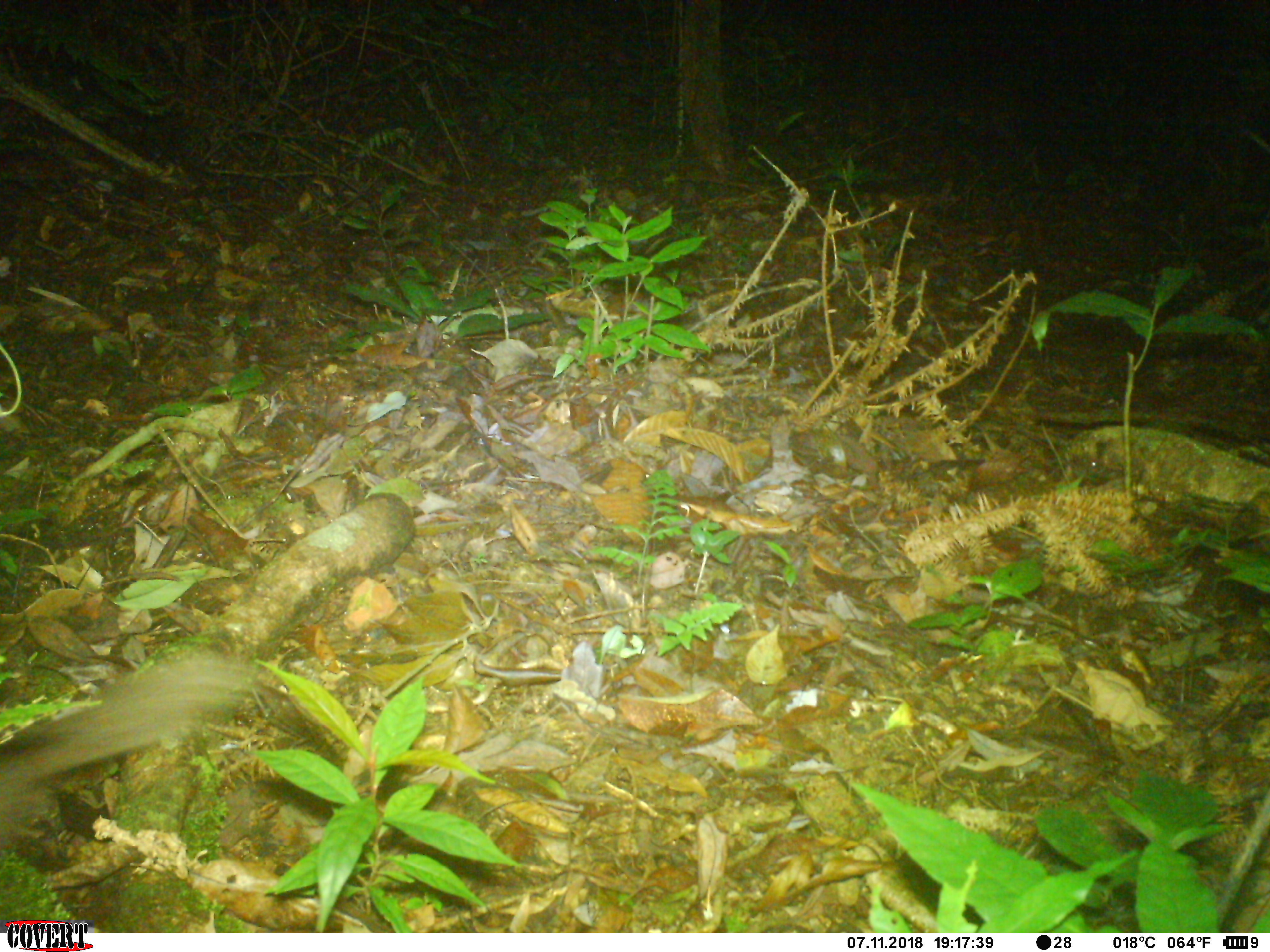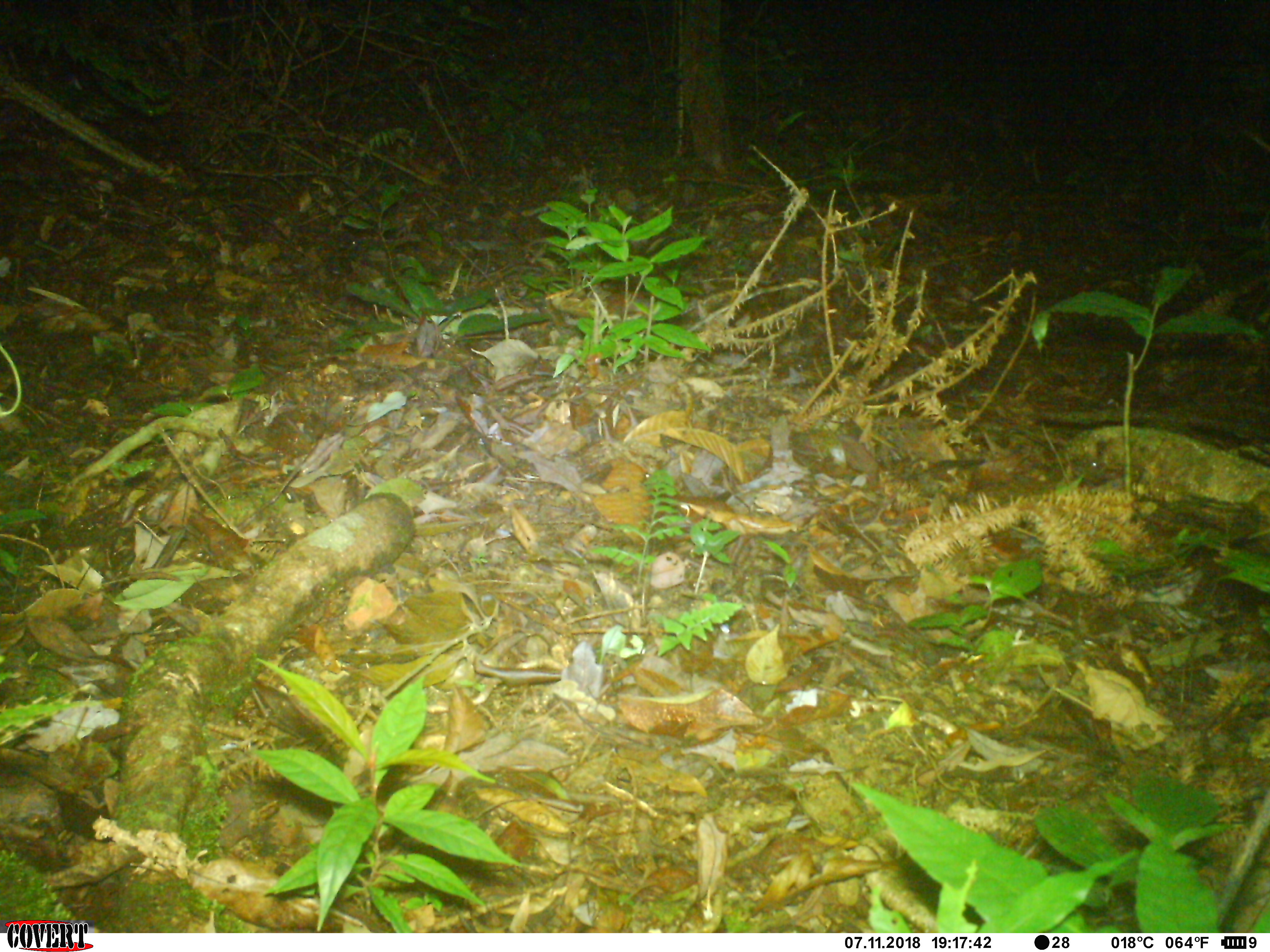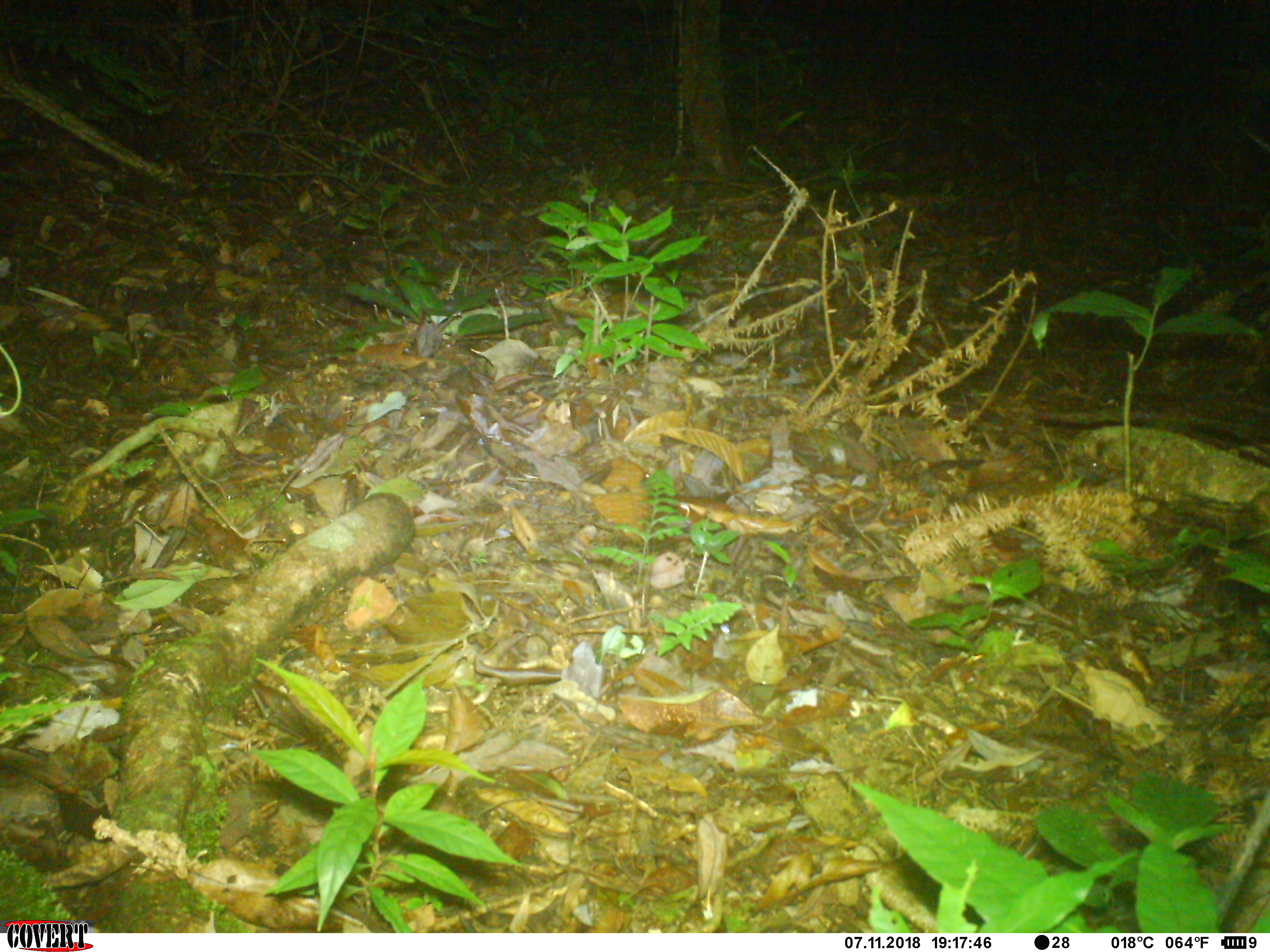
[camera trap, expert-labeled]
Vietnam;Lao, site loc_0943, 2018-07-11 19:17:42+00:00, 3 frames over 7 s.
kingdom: Animalia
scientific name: Animalia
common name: animal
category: unidentified animal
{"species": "unidentified animal (animal) (Animalia)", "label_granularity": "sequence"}